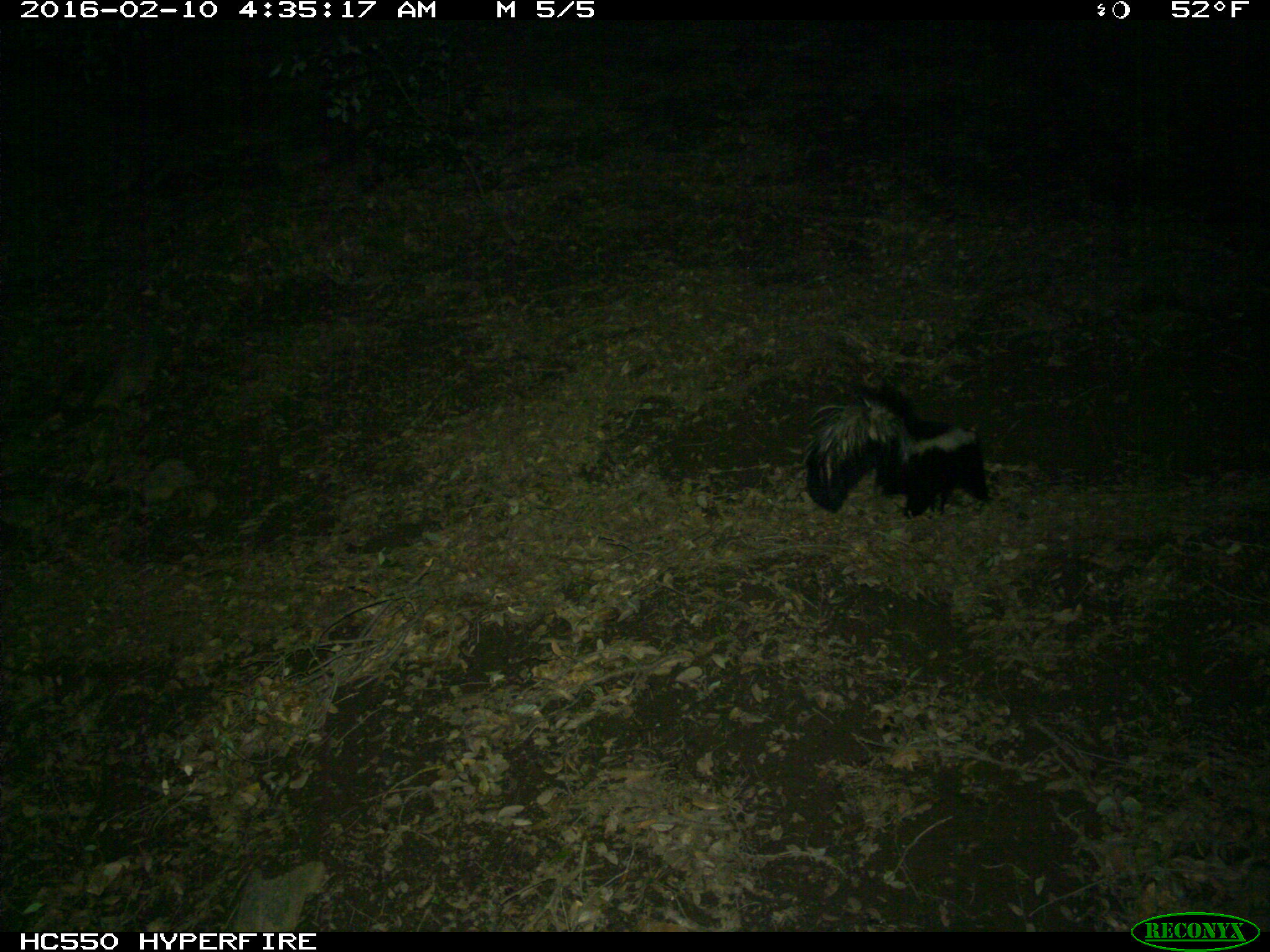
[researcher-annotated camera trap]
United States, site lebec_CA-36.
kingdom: Animalia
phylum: Chordata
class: Mammalia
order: Carnivora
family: Mephitidae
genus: Mephitis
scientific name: Mephitis mephitis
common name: striped skunk